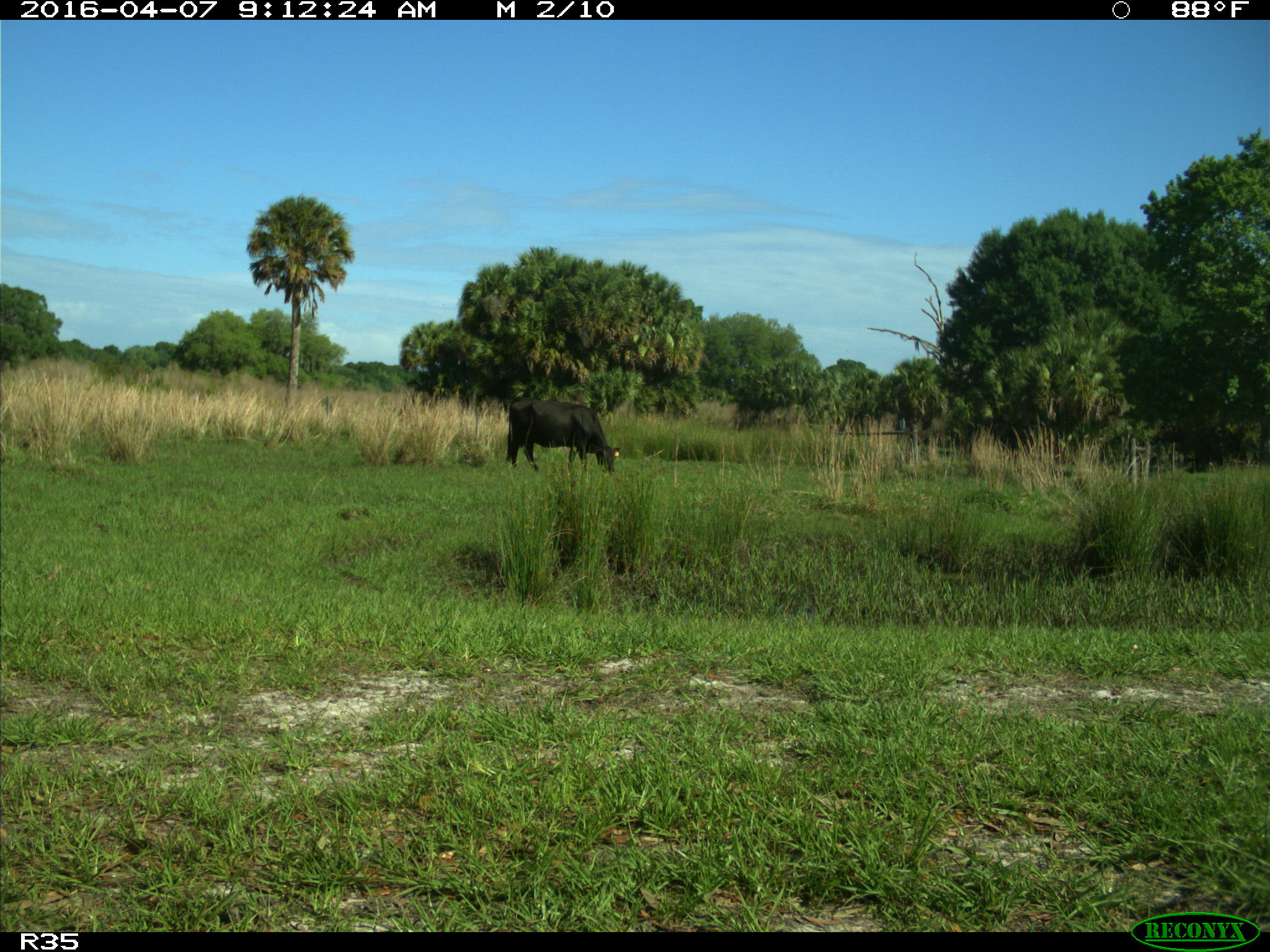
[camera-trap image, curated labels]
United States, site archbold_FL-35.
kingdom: Animalia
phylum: Chordata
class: Mammalia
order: Artiodactyla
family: Bovidae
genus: Bos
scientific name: Bos taurus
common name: domestic cow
Bos taurus (domestic cow).